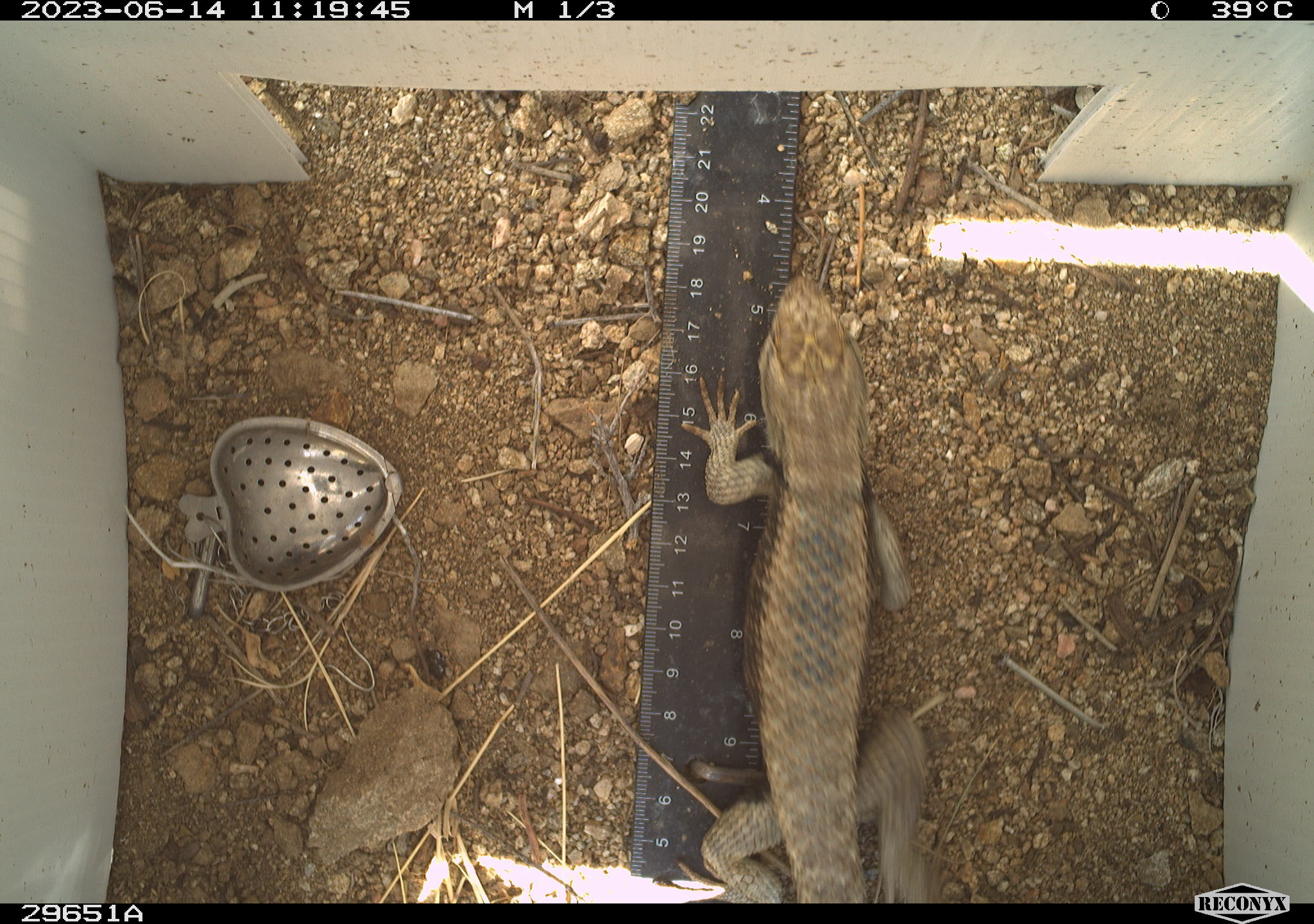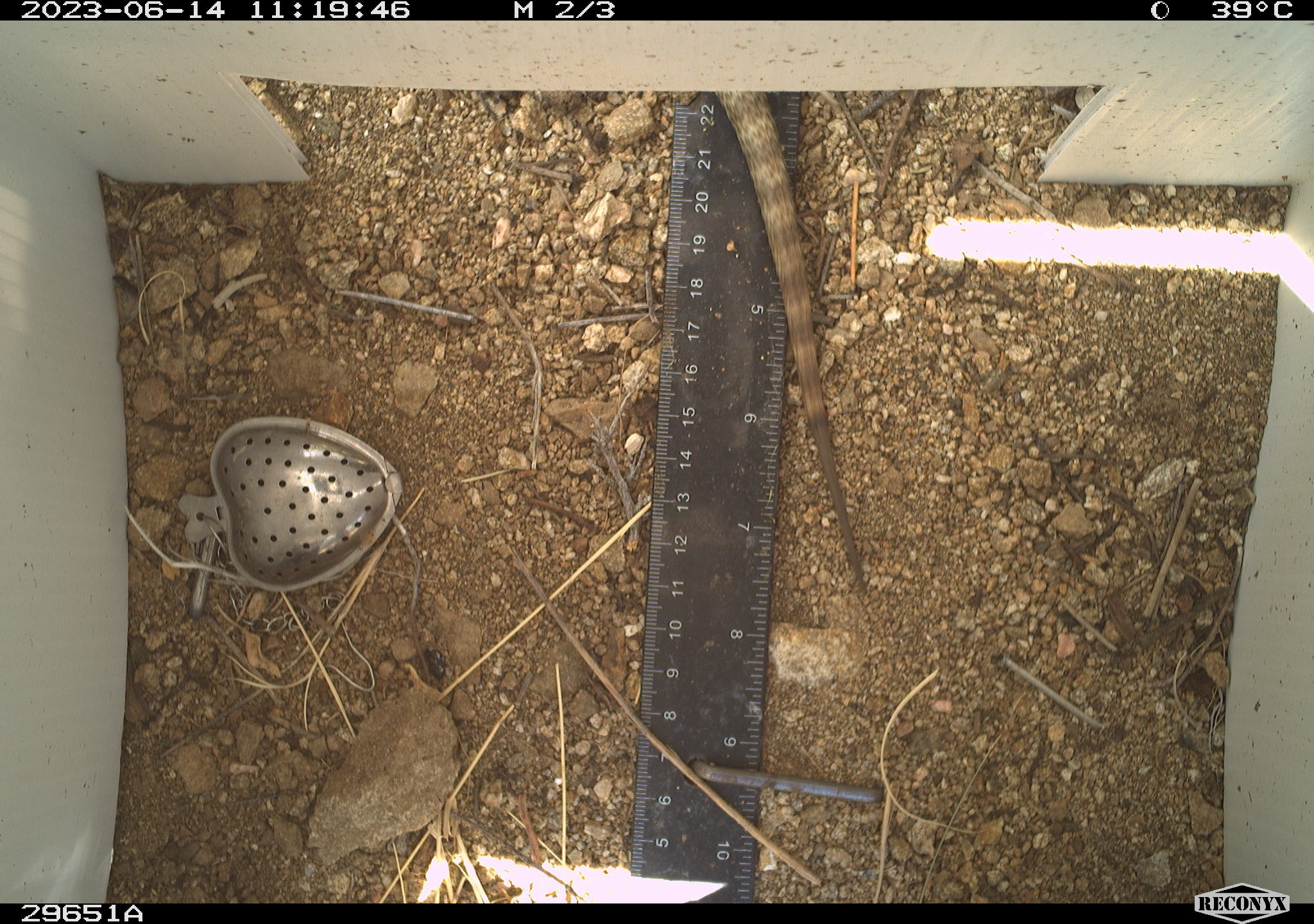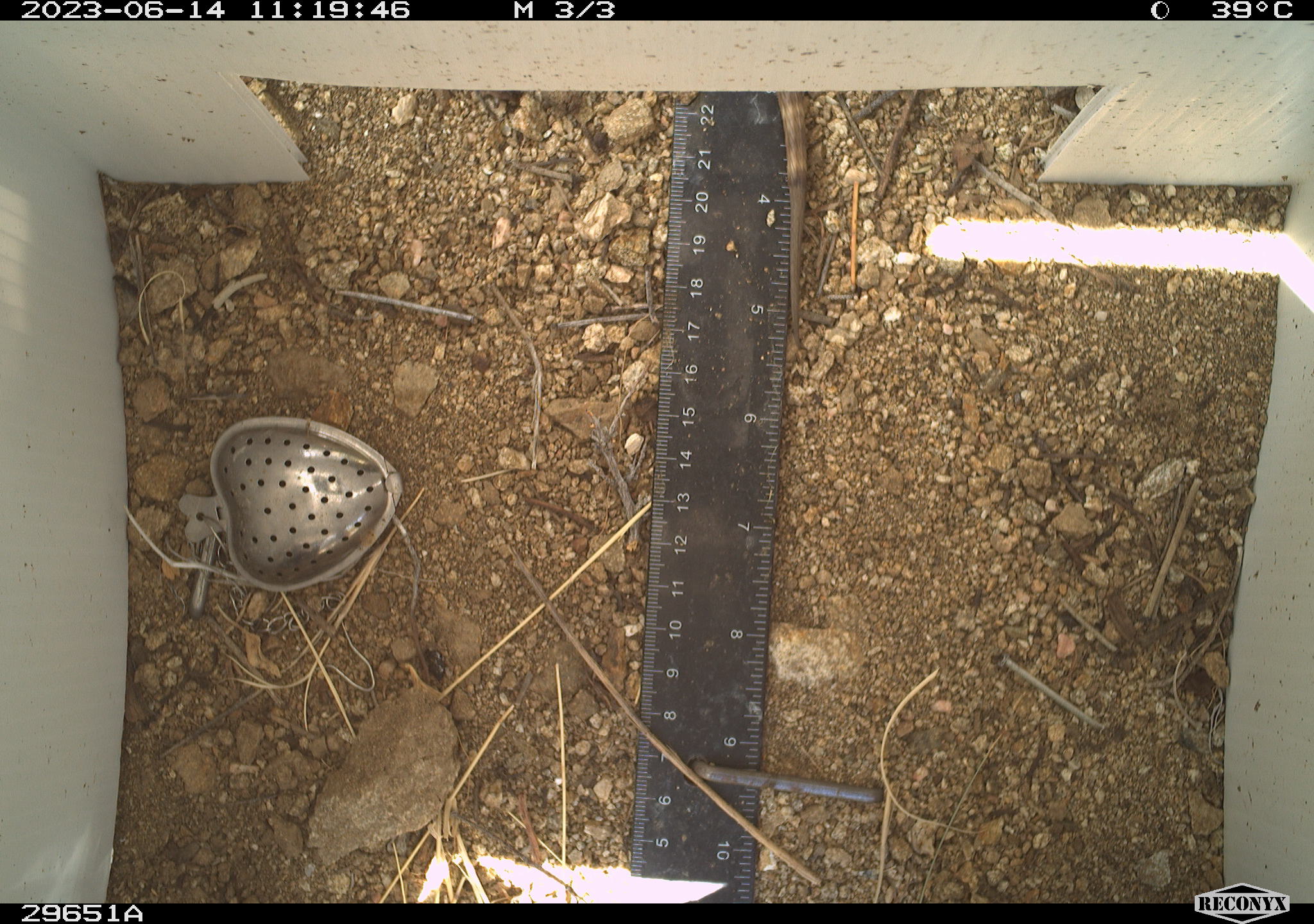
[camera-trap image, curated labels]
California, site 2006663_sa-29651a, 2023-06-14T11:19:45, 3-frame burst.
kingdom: Animalia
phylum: Chordata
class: Reptilia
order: Squamata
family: Phrynosomatidae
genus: Sceloporus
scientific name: Sceloporus uniformis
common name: yellow-backed spiny lizard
Yellow-backed spiny lizard (Sceloporus uniformis).